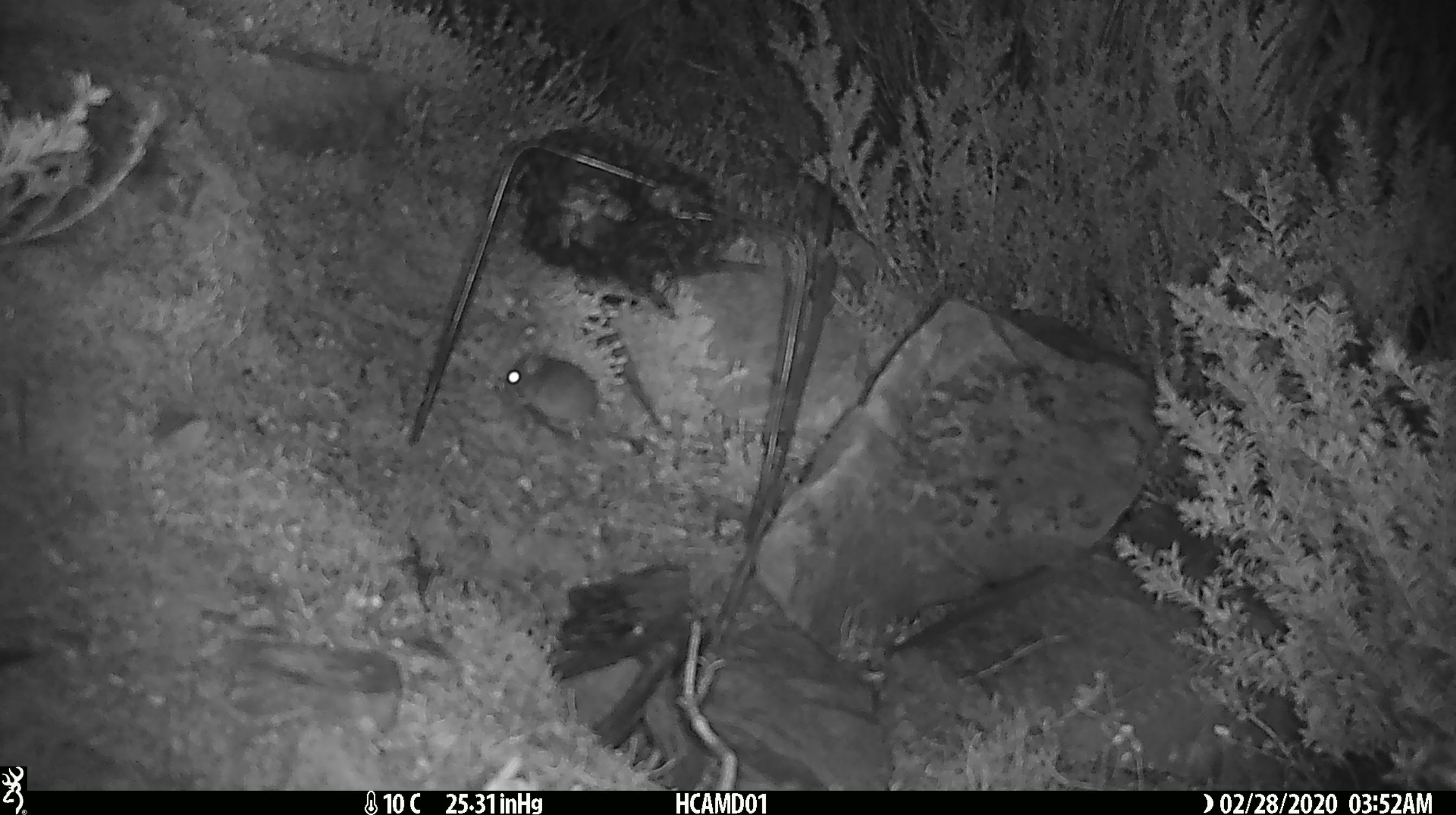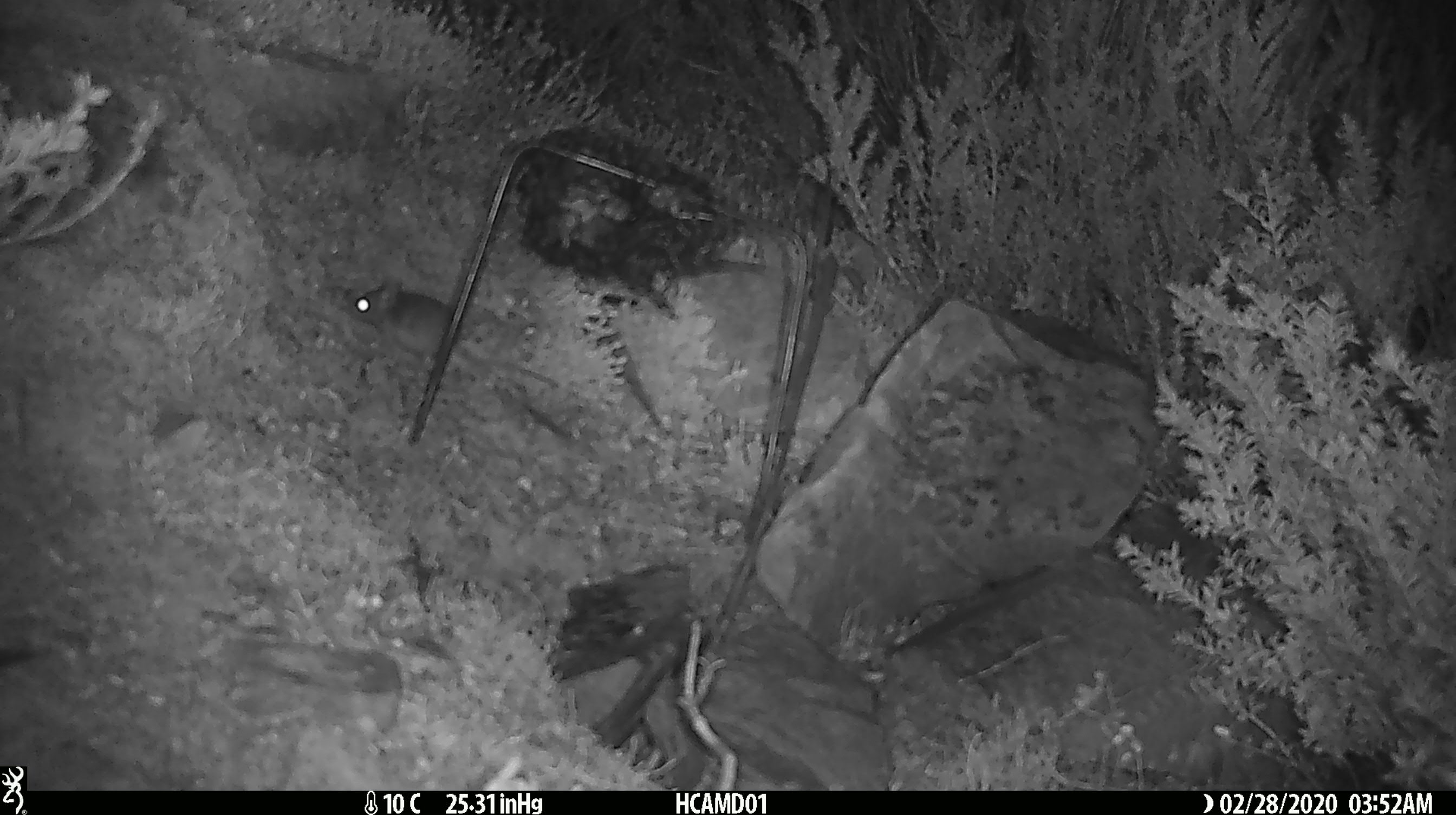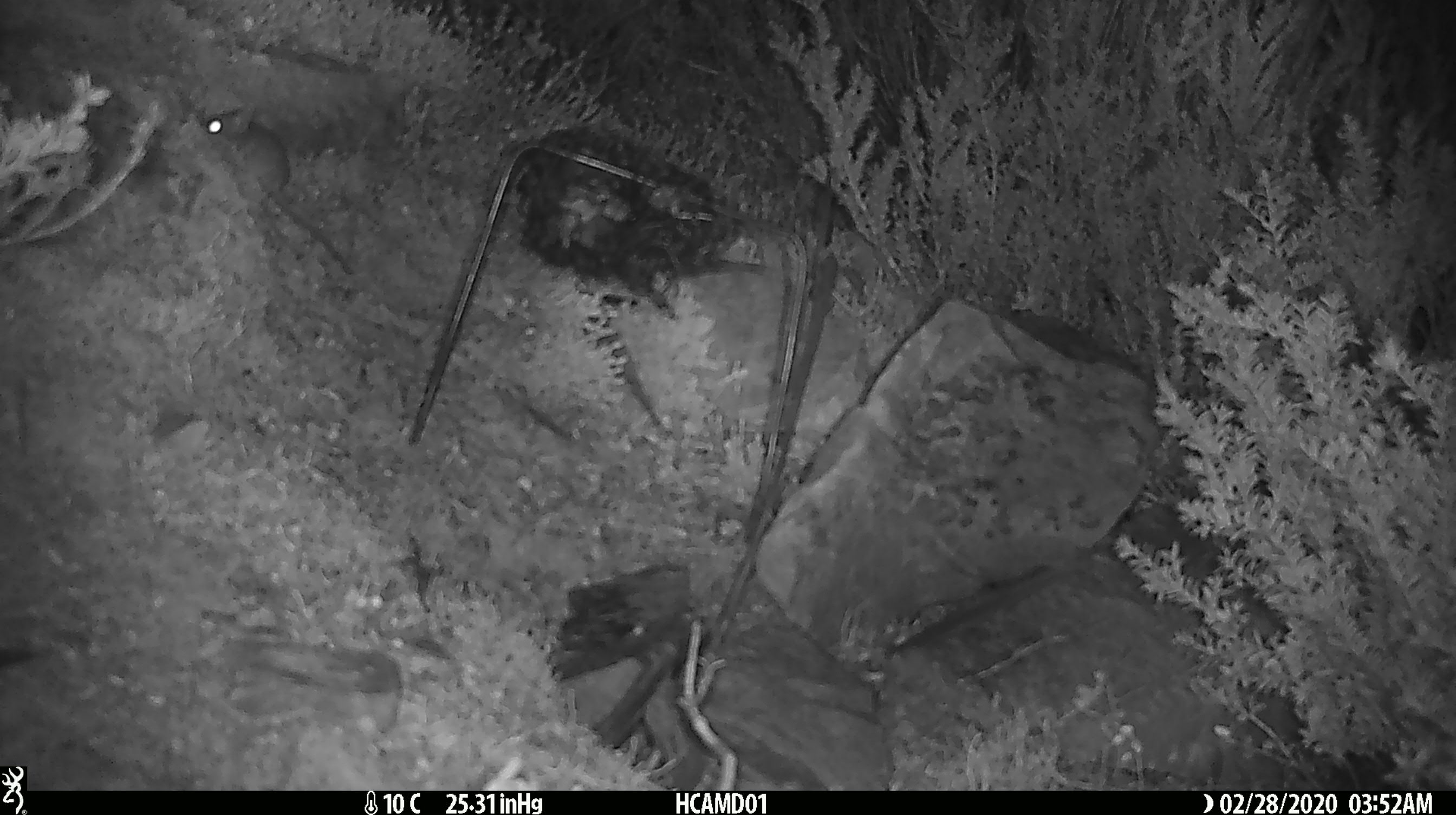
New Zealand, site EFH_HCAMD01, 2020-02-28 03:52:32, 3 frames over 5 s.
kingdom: Animalia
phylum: Chordata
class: Mammalia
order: Rodentia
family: Muridae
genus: Mus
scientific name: Mus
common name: mouse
Mouse (Mus).